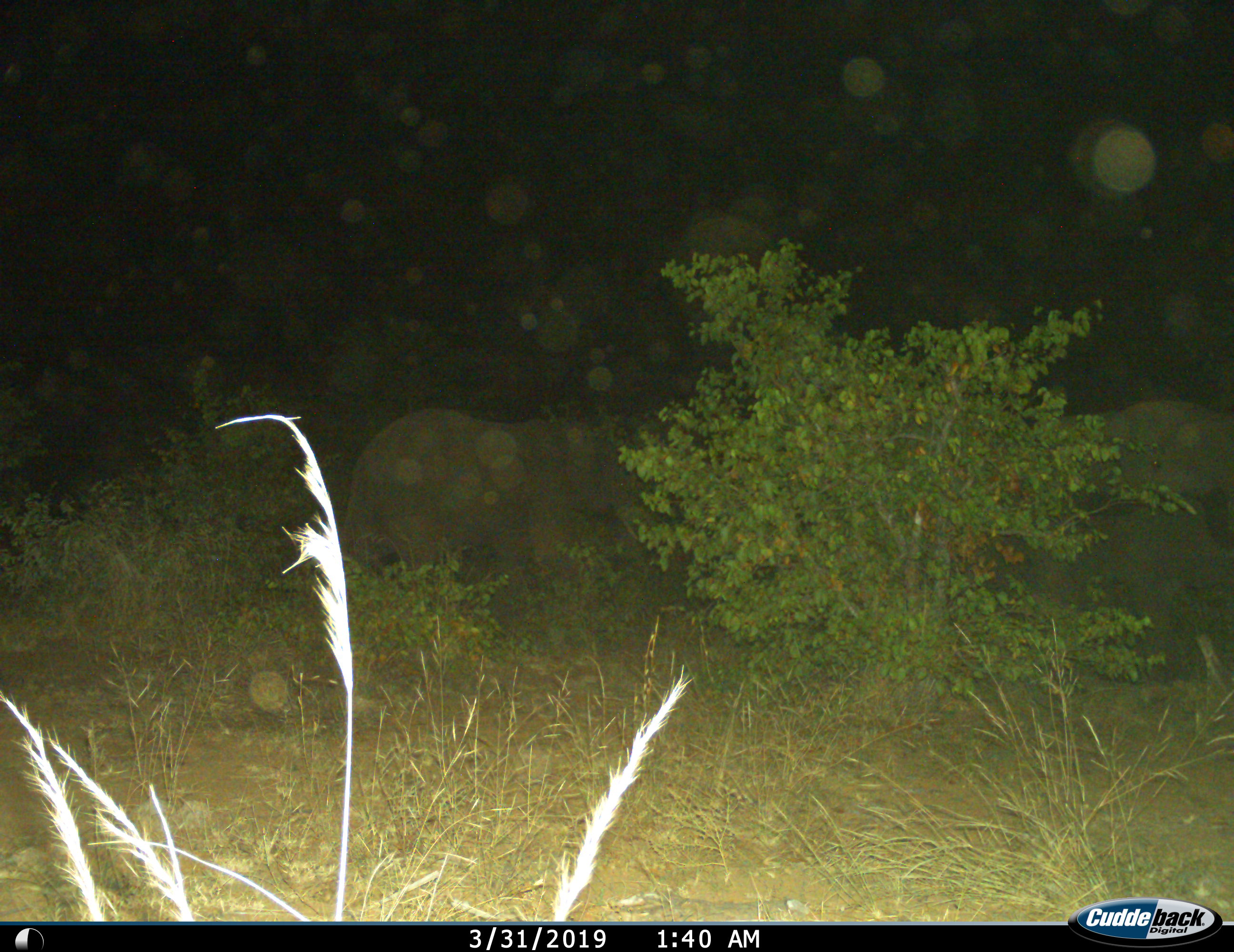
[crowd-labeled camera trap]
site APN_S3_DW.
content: unidentified animal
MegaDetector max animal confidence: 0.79